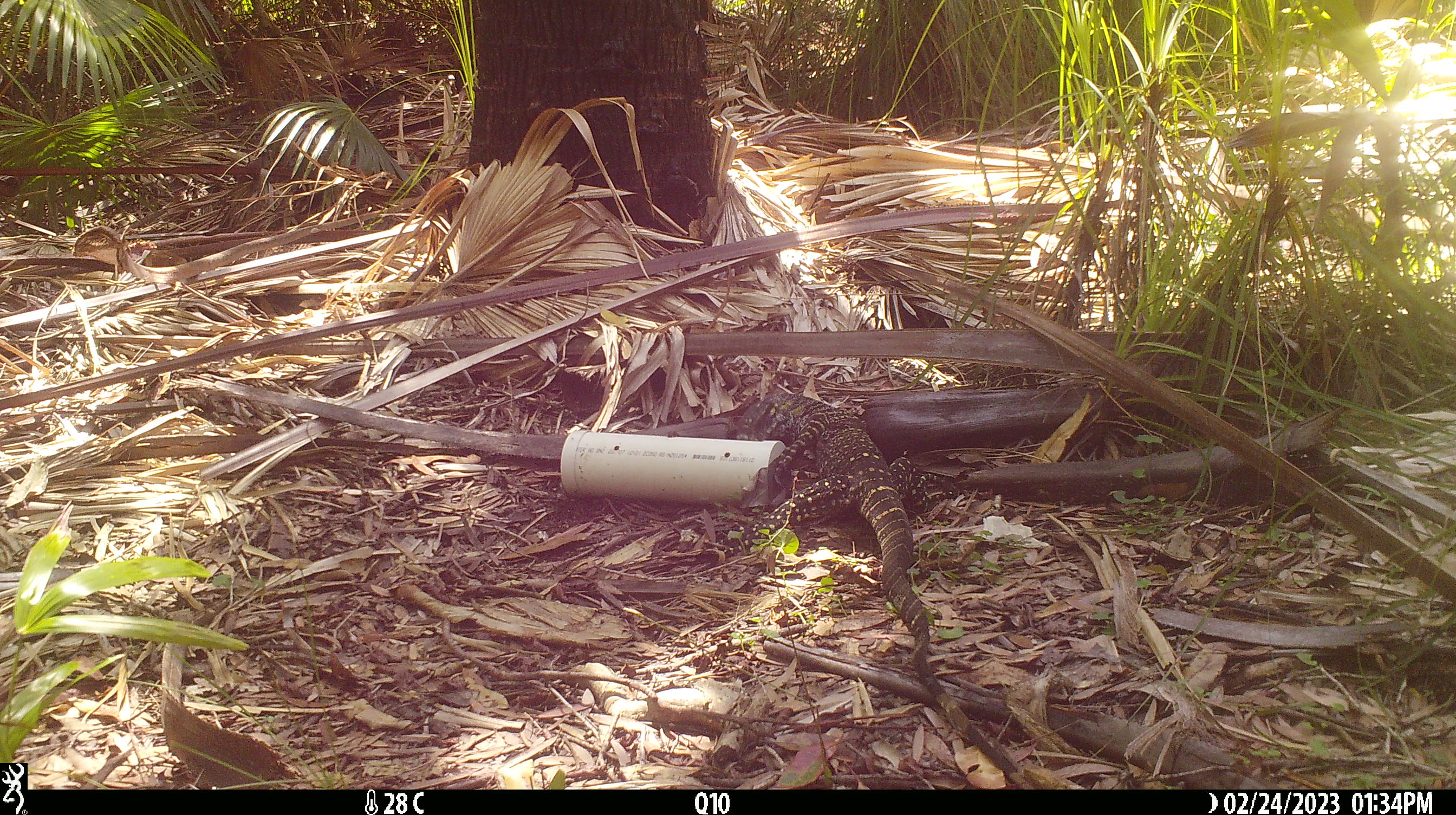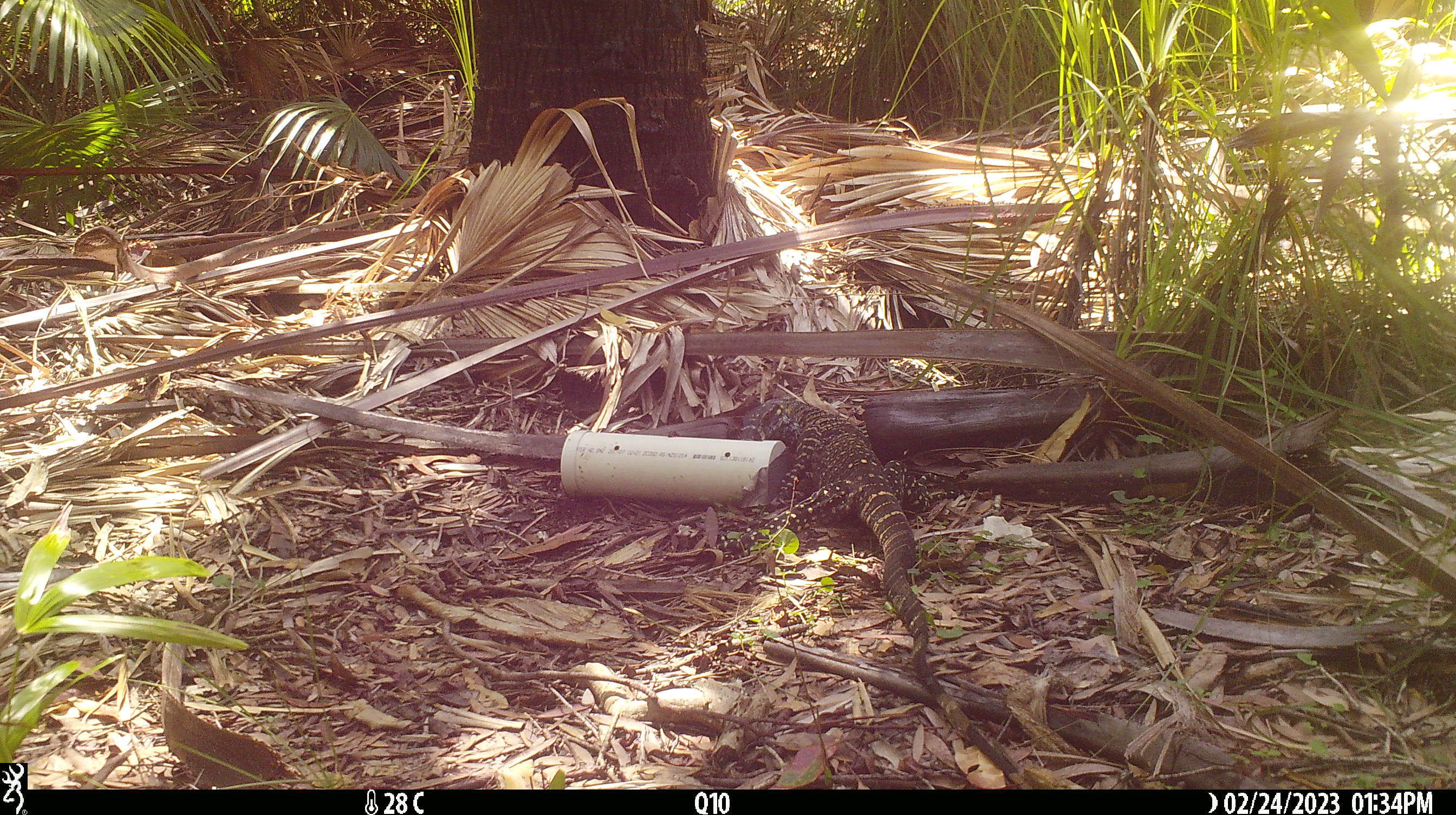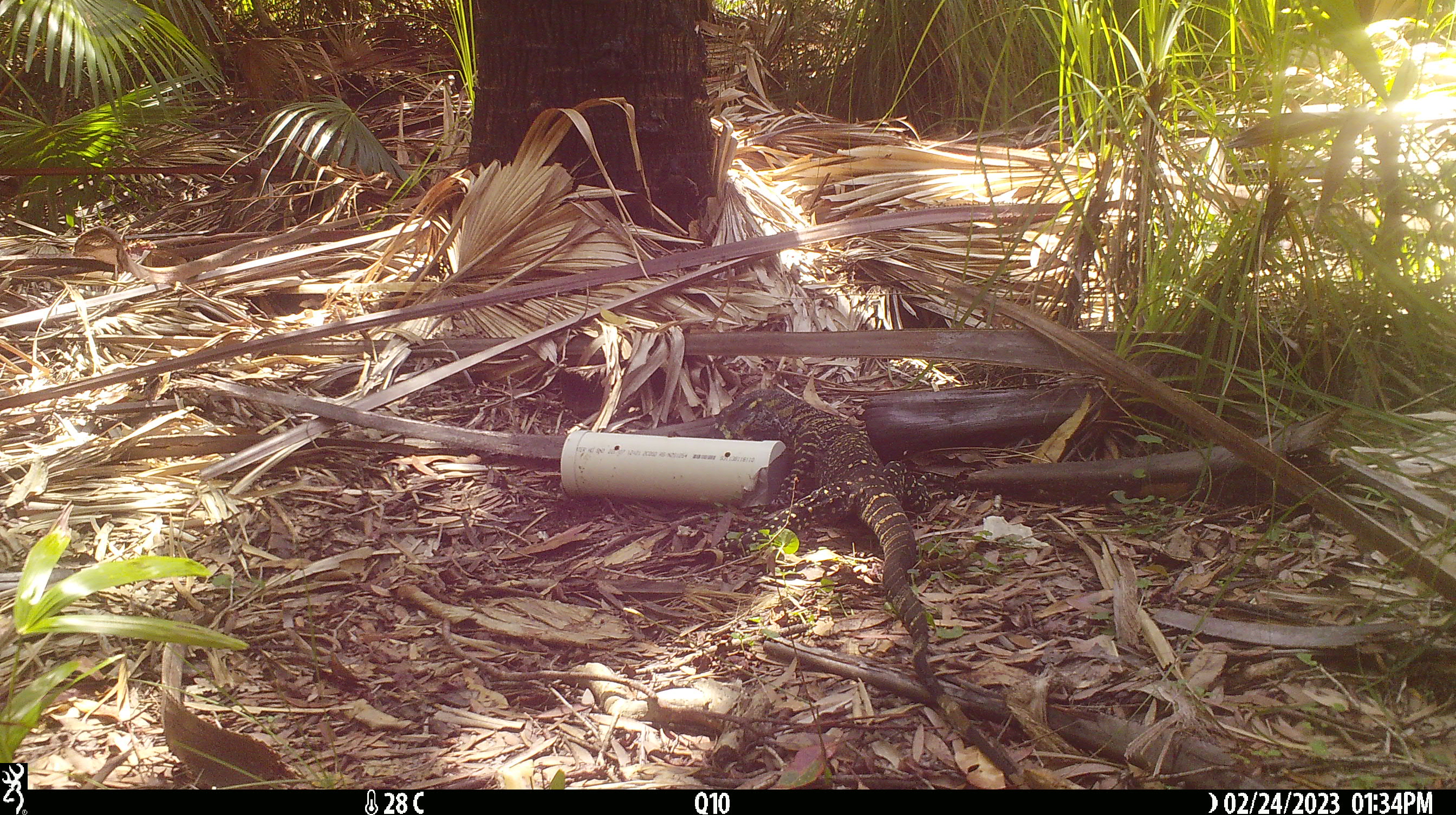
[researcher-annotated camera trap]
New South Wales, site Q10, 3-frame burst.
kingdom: Animalia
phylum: Chordata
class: Reptilia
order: Squamata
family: Varanidae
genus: Varanus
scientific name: Varanus varius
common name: lace monitor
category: goanna